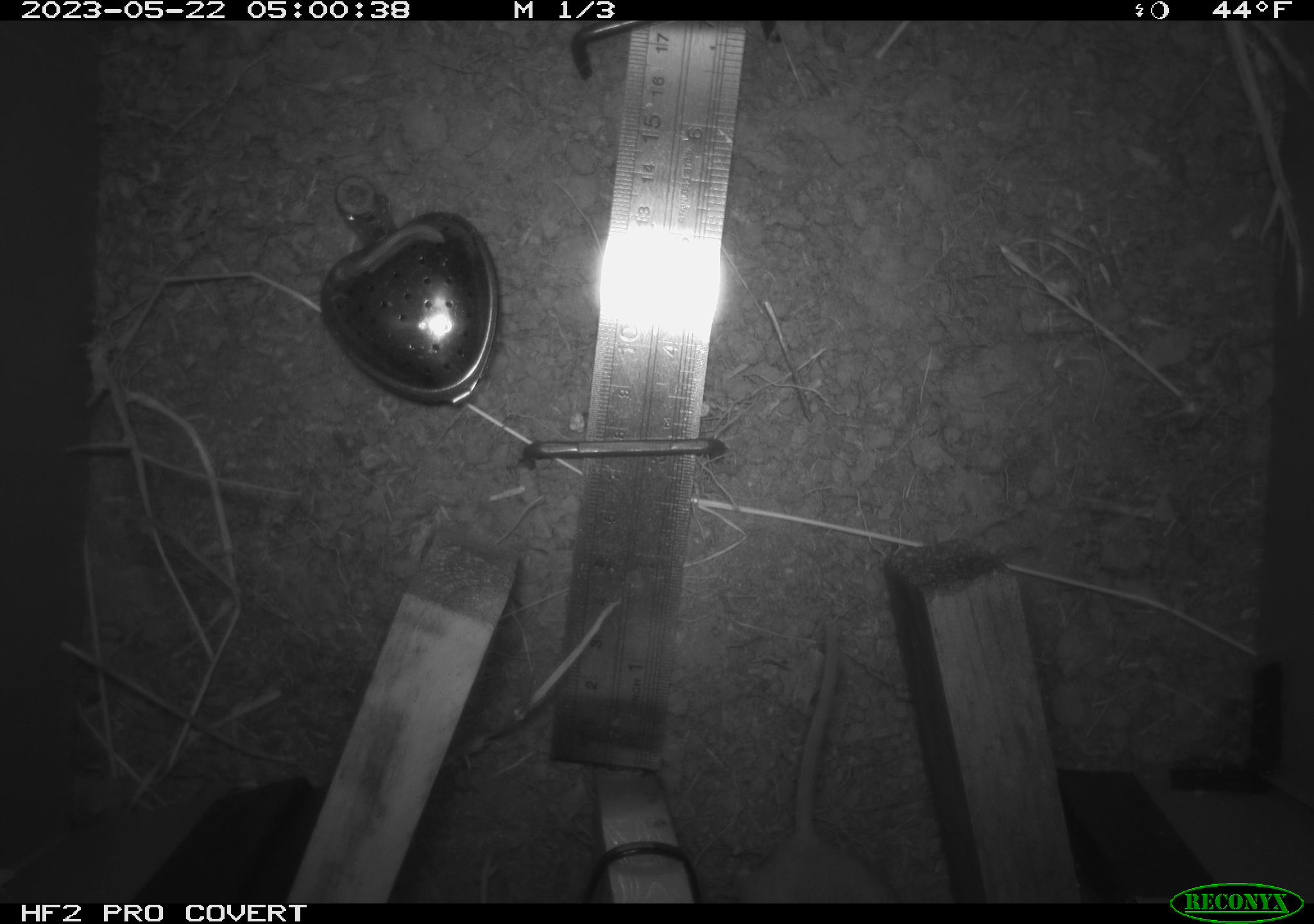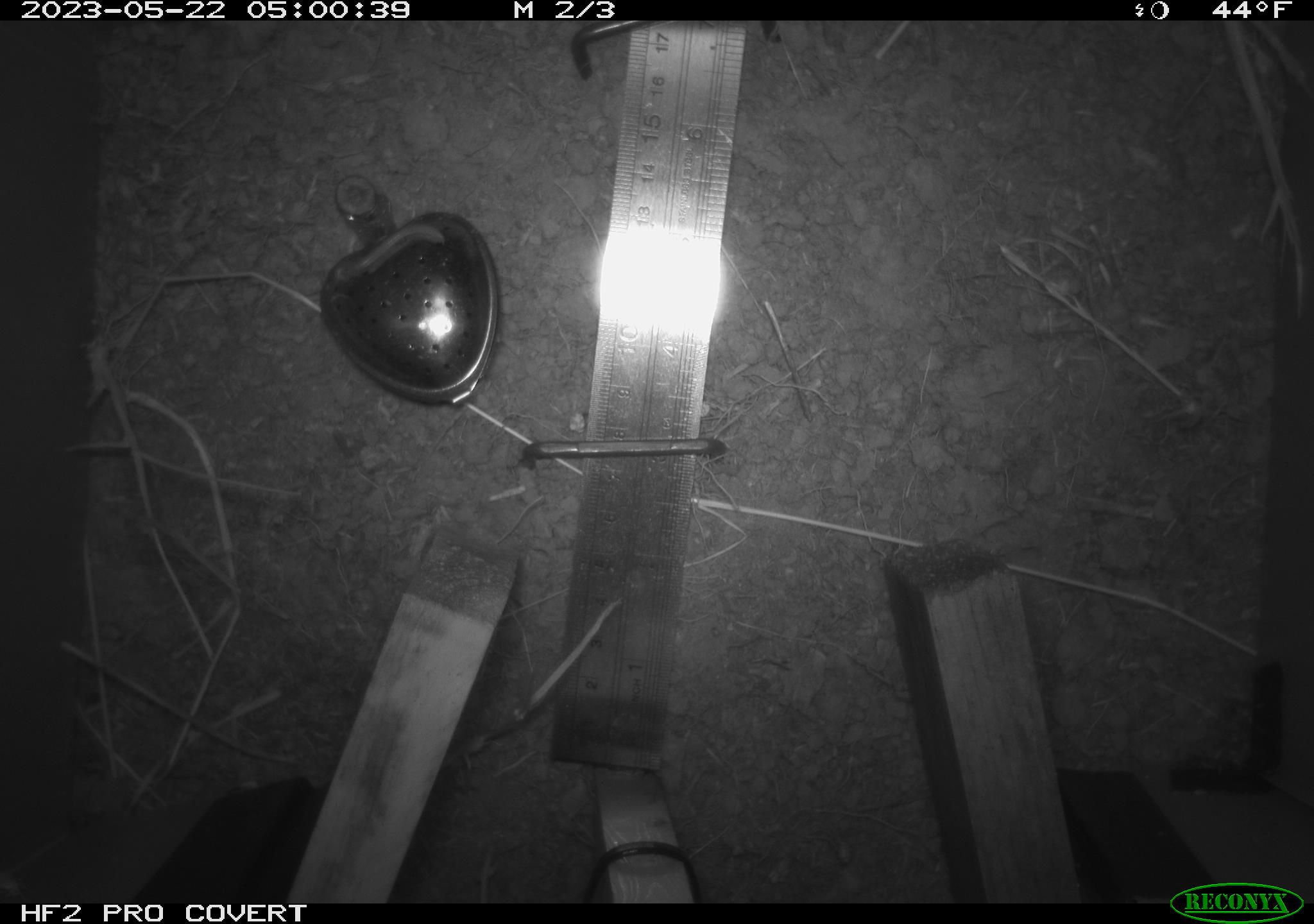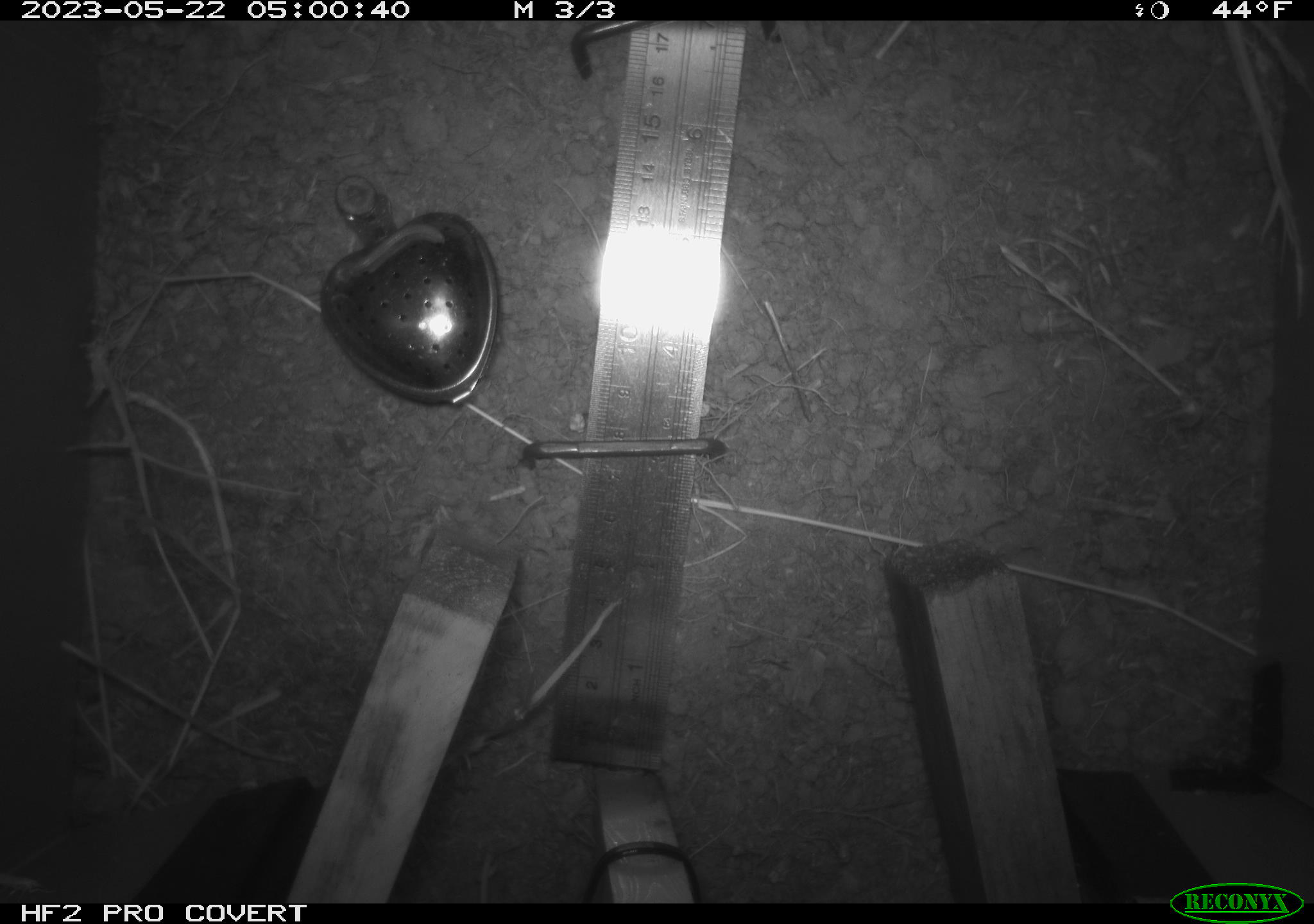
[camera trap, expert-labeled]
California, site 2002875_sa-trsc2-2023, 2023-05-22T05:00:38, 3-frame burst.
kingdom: Animalia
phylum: Chordata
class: Mammalia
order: Rodentia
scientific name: Rodentia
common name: mouse species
Mouse species (Rodentia).